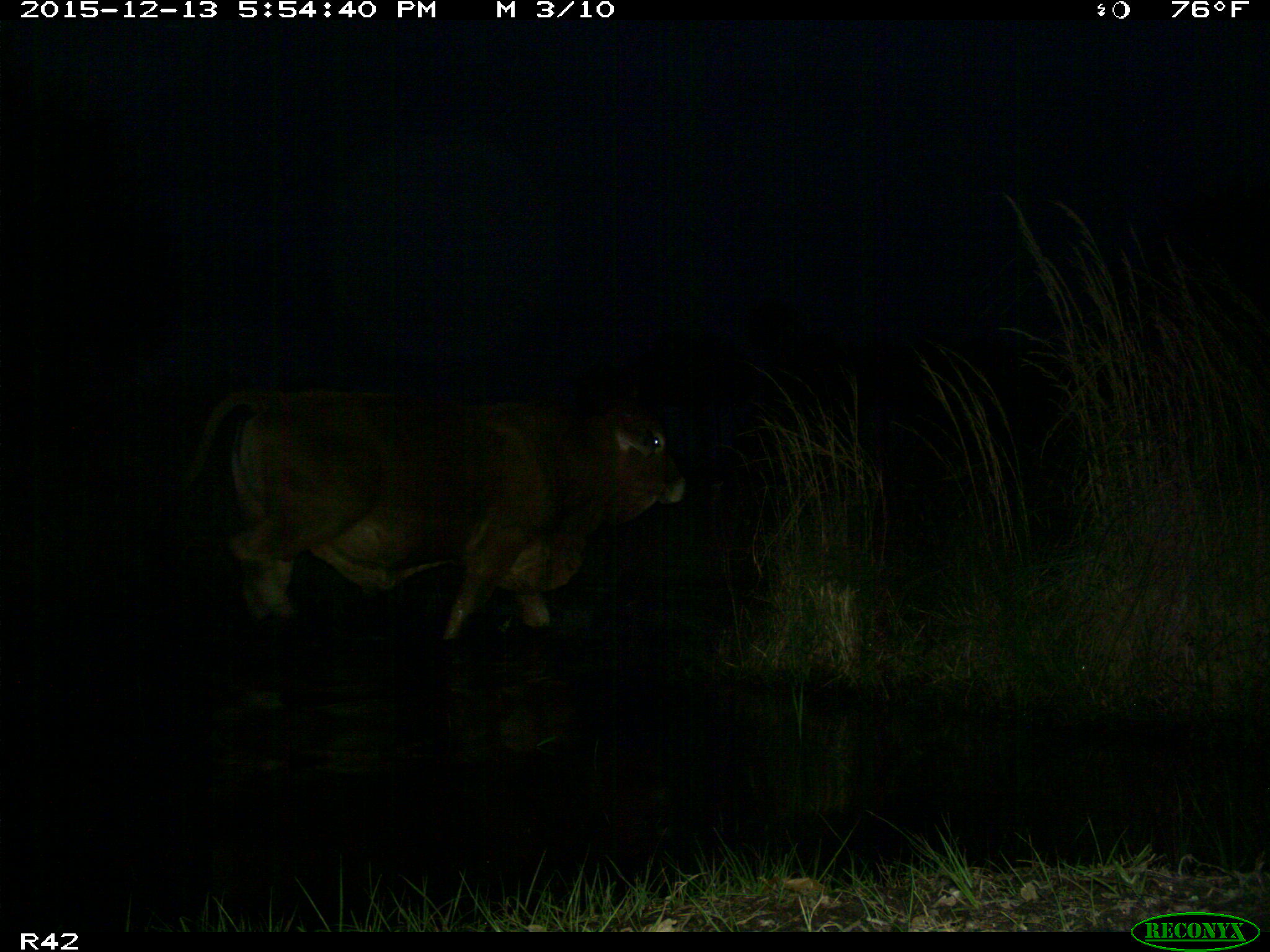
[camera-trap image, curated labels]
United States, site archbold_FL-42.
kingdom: Animalia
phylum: Chordata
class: Mammalia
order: Artiodactyla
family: Bovidae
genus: Bos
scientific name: Bos taurus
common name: domestic cow